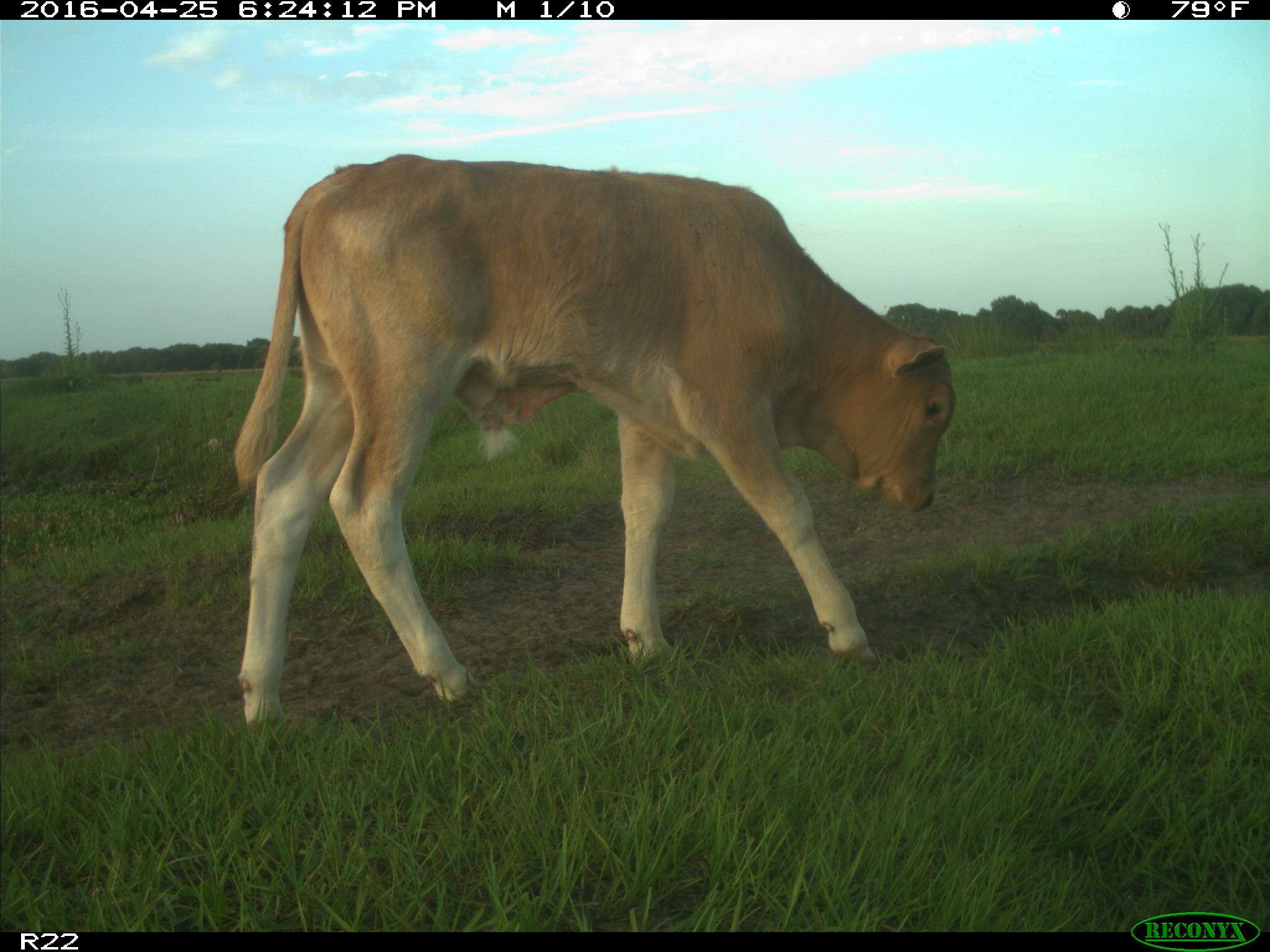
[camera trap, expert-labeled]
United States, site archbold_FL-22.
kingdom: Animalia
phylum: Chordata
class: Mammalia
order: Artiodactyla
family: Bovidae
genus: Bos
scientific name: Bos taurus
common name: domestic cow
Bos taurus (domestic cow).